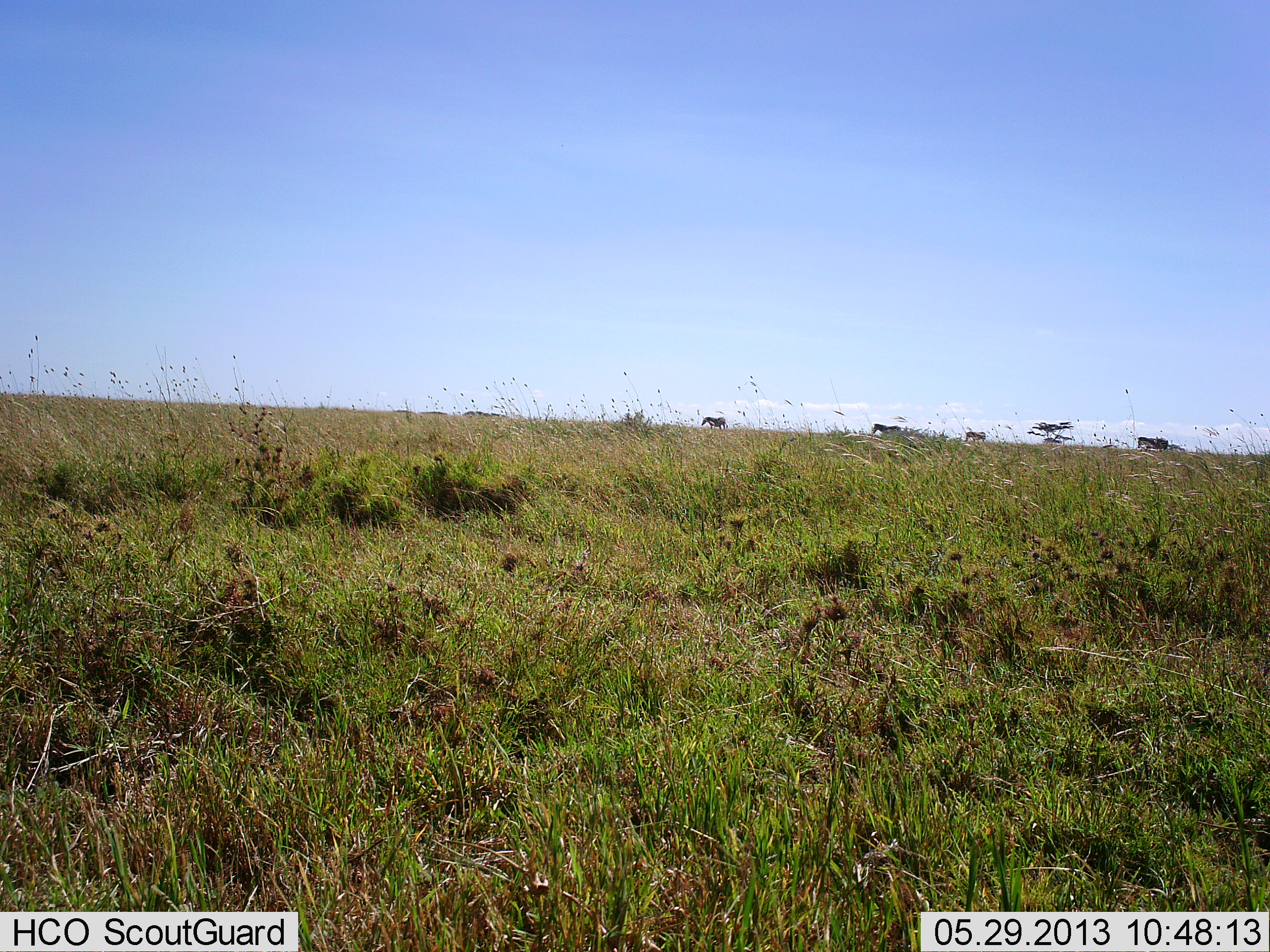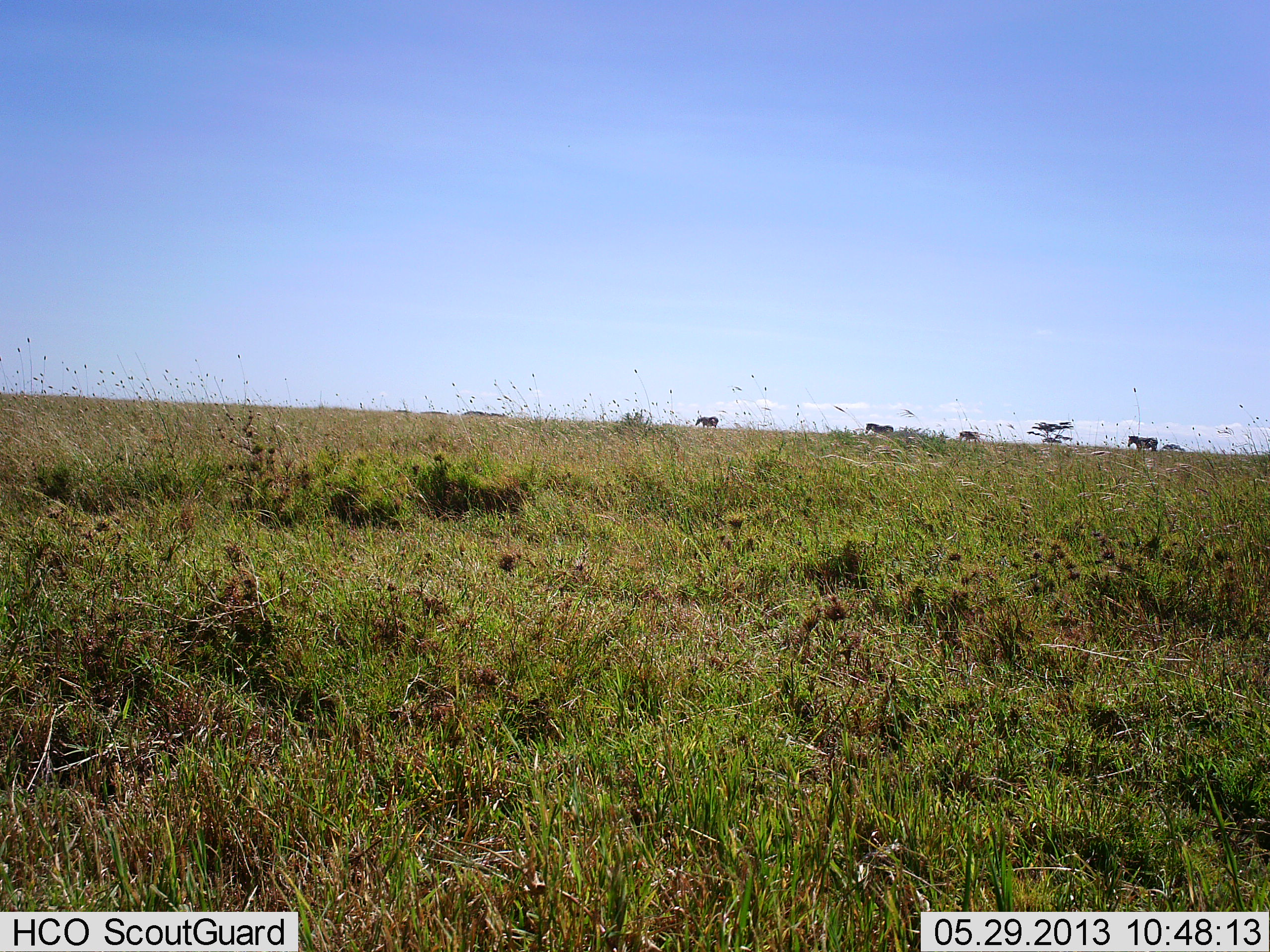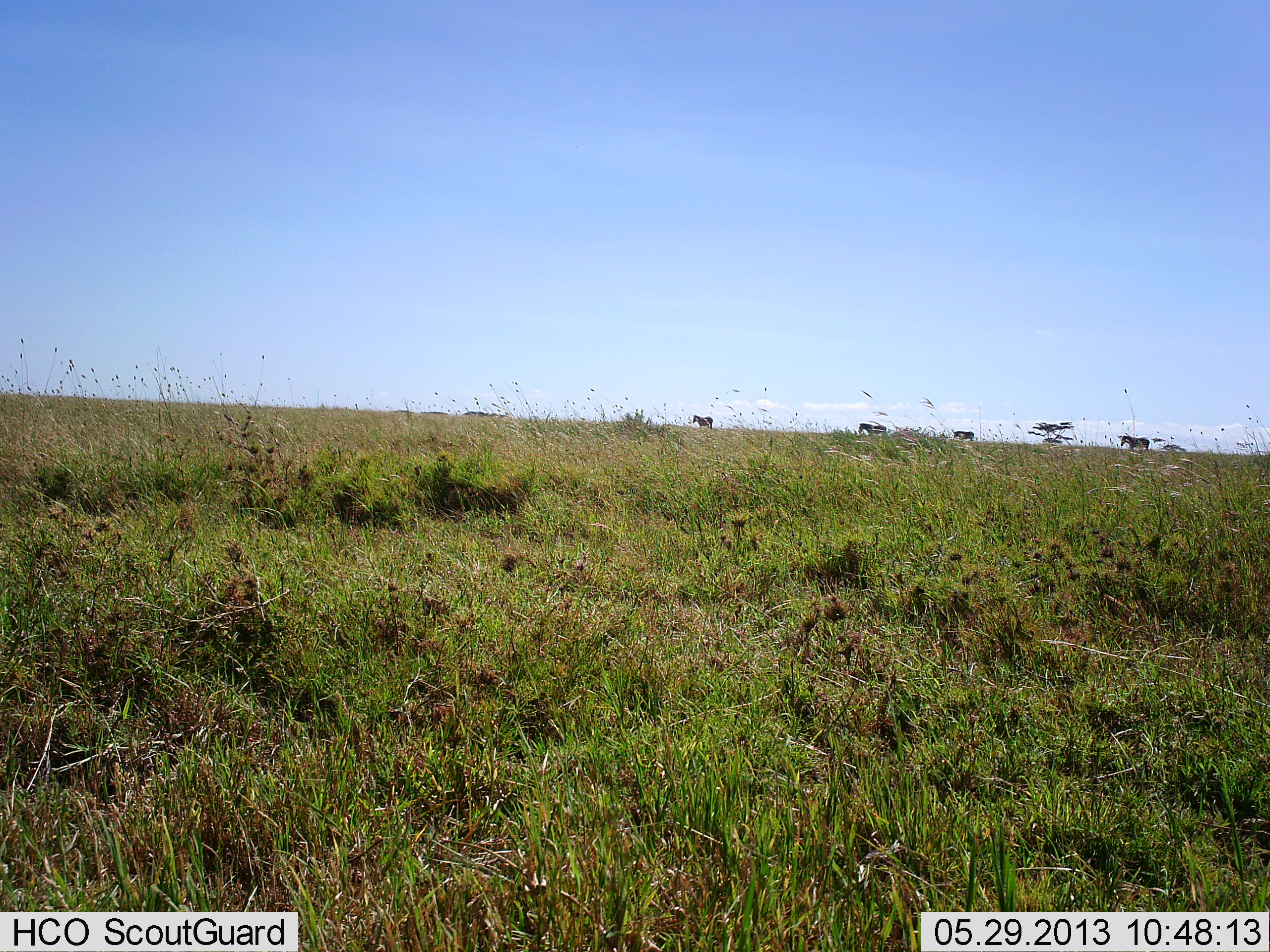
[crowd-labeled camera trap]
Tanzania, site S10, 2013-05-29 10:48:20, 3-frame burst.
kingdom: Animalia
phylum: Chordata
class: Mammalia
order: Perissodactyla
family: Equidae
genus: Equus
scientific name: Equus quagga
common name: plains zebra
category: zebra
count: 4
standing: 12%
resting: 0%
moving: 92%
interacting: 0%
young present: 0%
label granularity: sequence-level